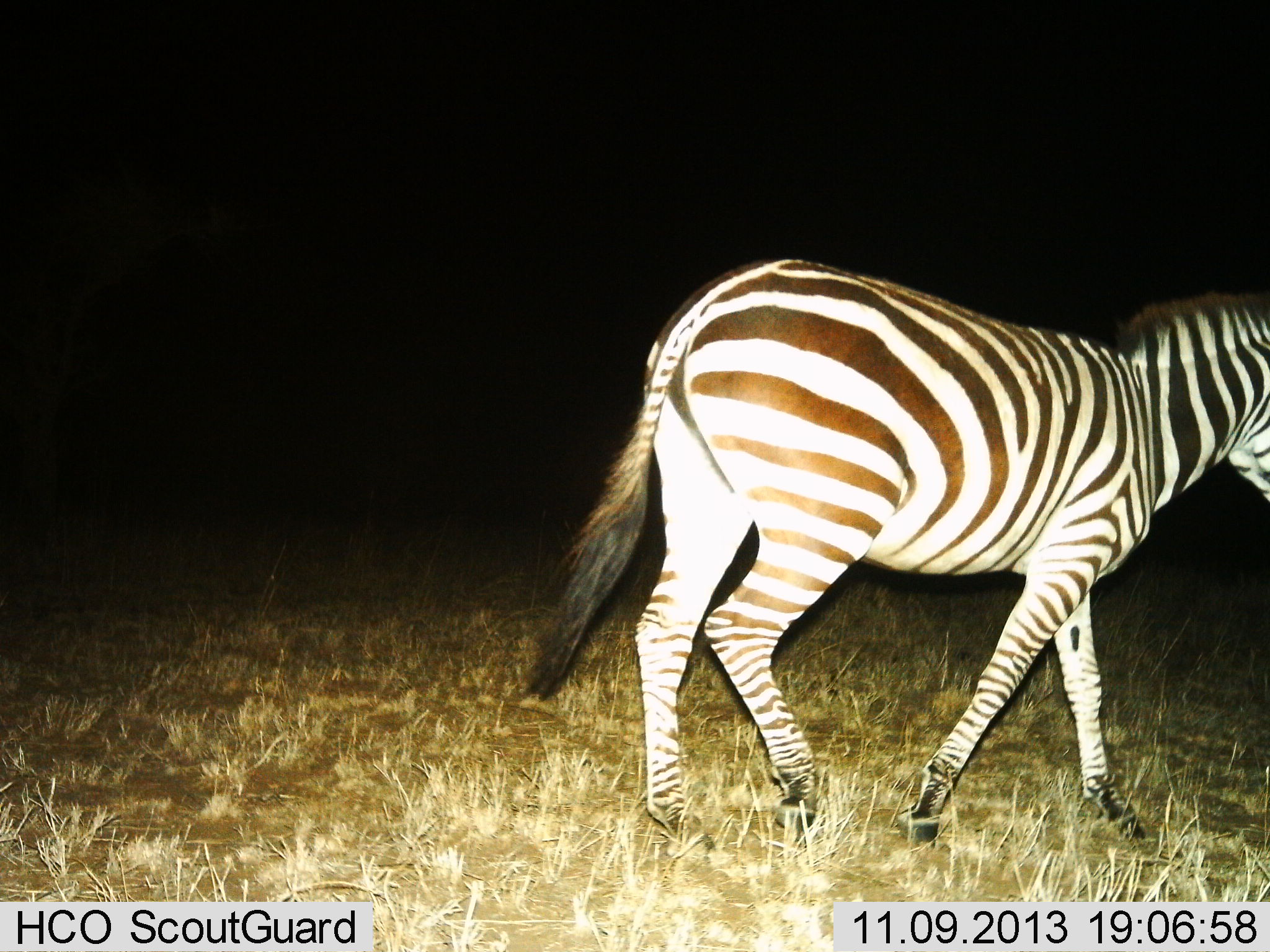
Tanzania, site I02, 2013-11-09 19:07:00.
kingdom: Animalia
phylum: Chordata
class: Mammalia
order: Perissodactyla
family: Equidae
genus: Equus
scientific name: Equus quagga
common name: plains zebra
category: zebra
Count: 1.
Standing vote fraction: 11%.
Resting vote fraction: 0%.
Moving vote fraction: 91%.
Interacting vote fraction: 0%.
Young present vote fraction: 0%.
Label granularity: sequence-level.